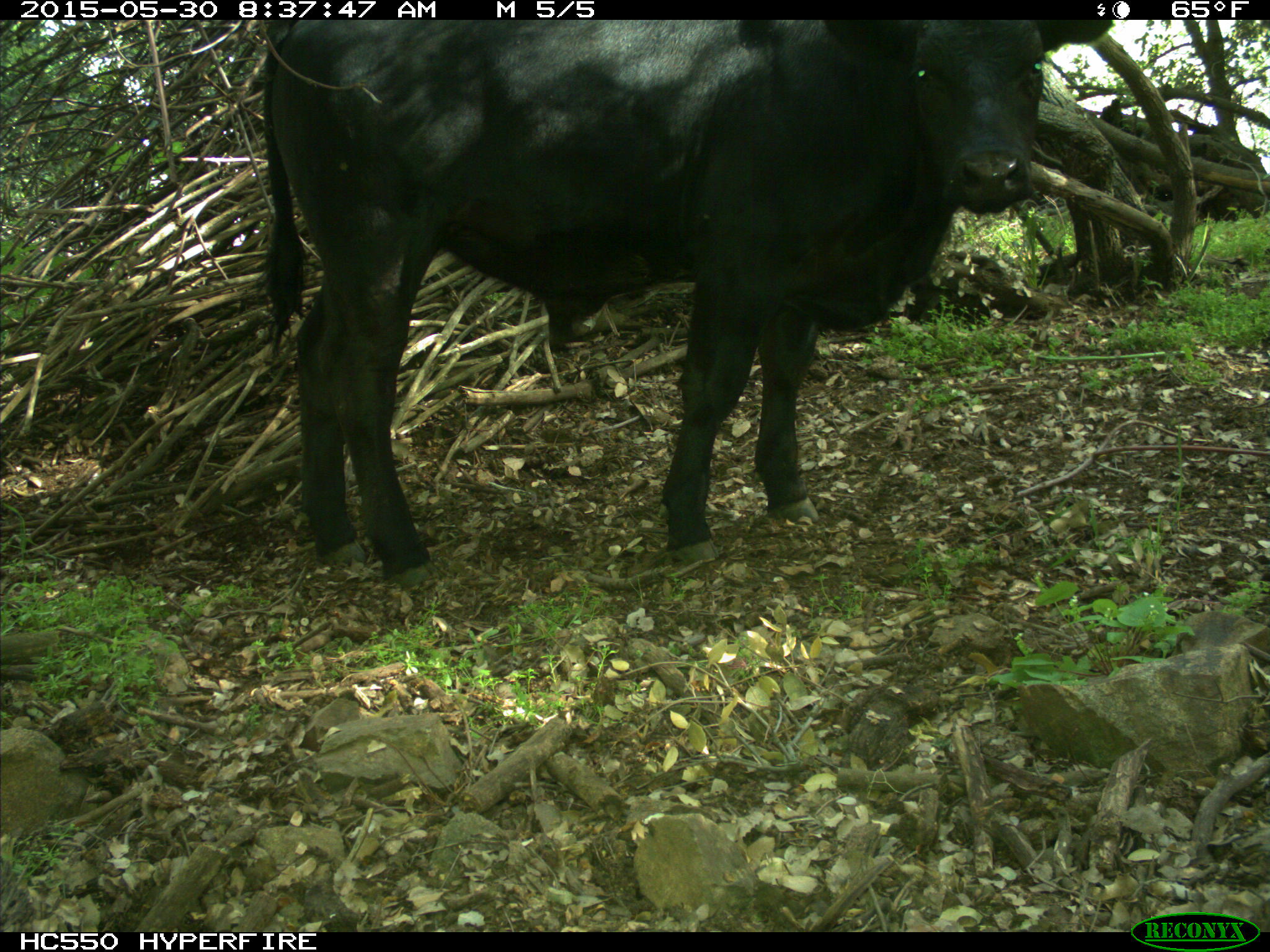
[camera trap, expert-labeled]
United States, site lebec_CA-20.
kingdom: Animalia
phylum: Chordata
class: Mammalia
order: Artiodactyla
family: Bovidae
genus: Bos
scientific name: Bos taurus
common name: domestic cow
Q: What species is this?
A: Bos taurus (domestic cow).